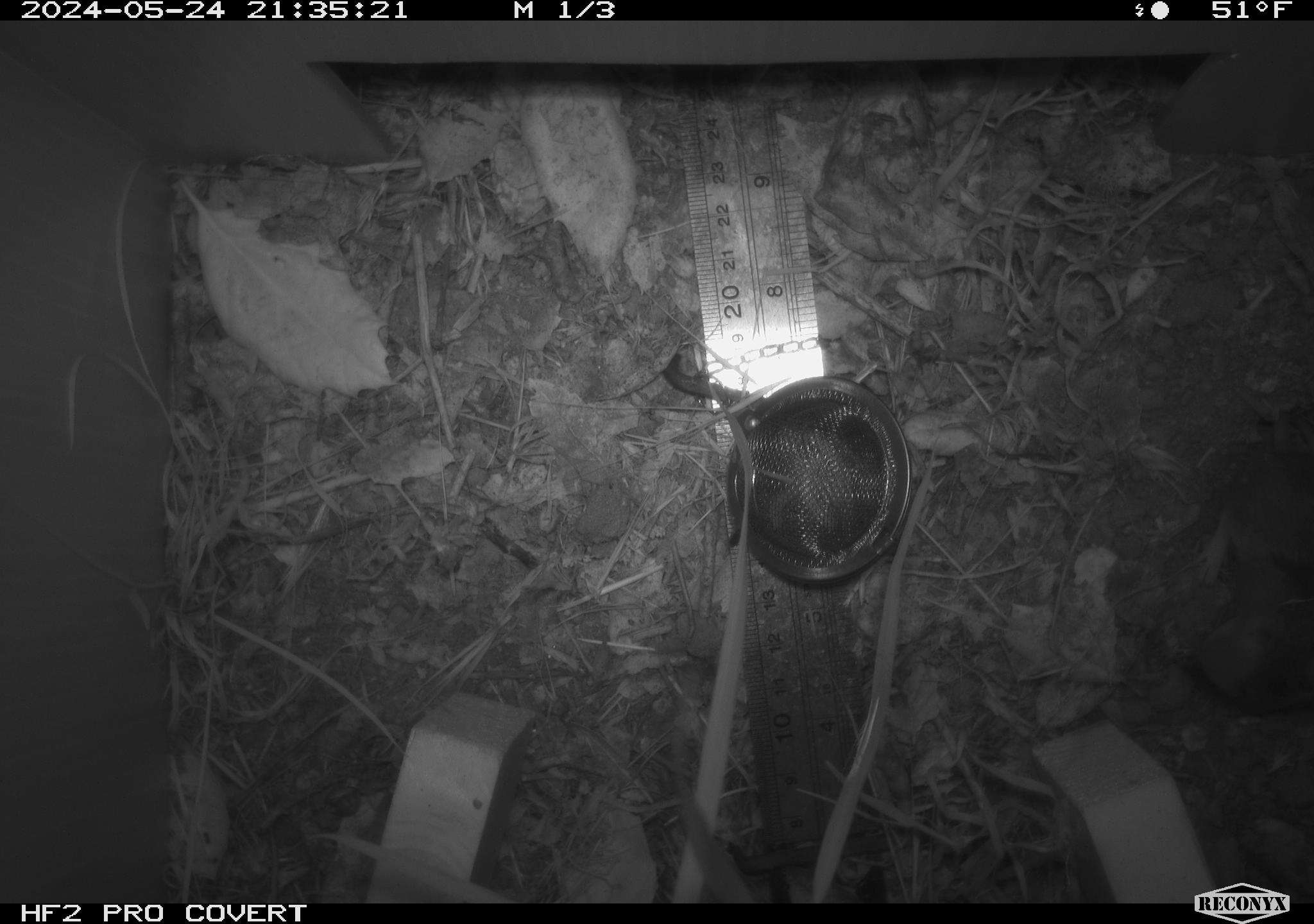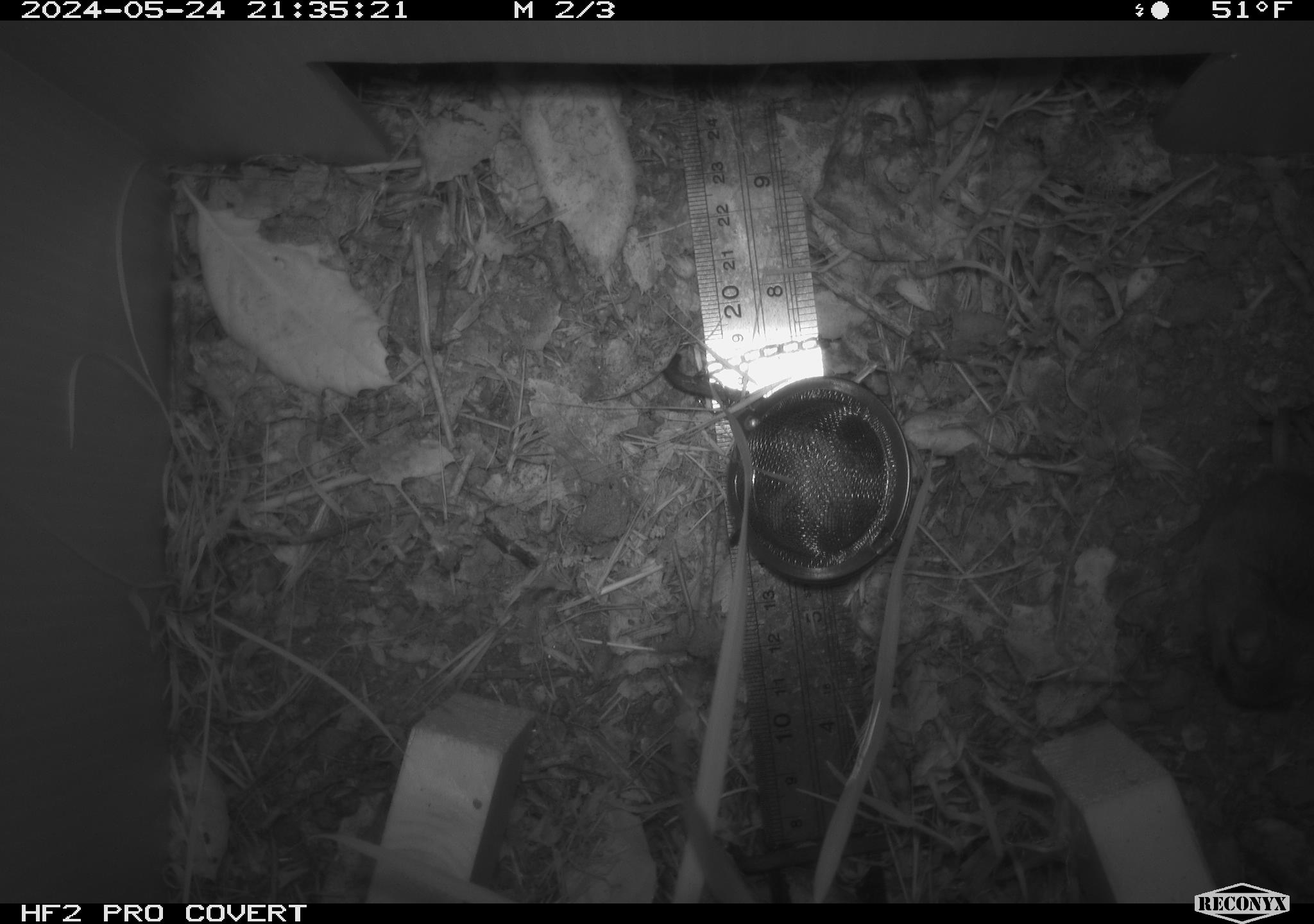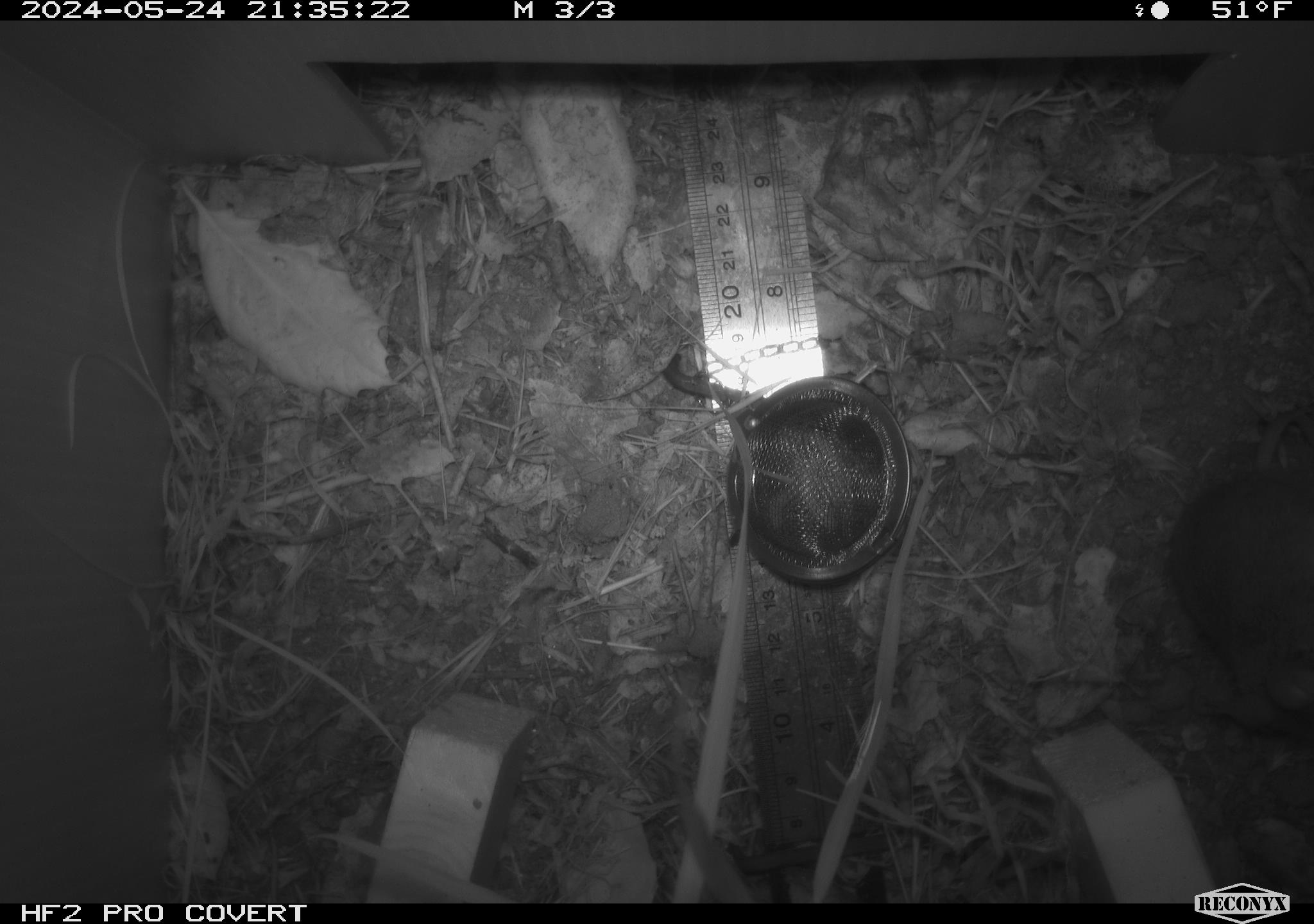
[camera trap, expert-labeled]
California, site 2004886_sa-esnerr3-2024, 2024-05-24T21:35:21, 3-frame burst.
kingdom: Animalia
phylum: Chordata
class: Mammalia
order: Rodentia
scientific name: Rodentia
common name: rodent